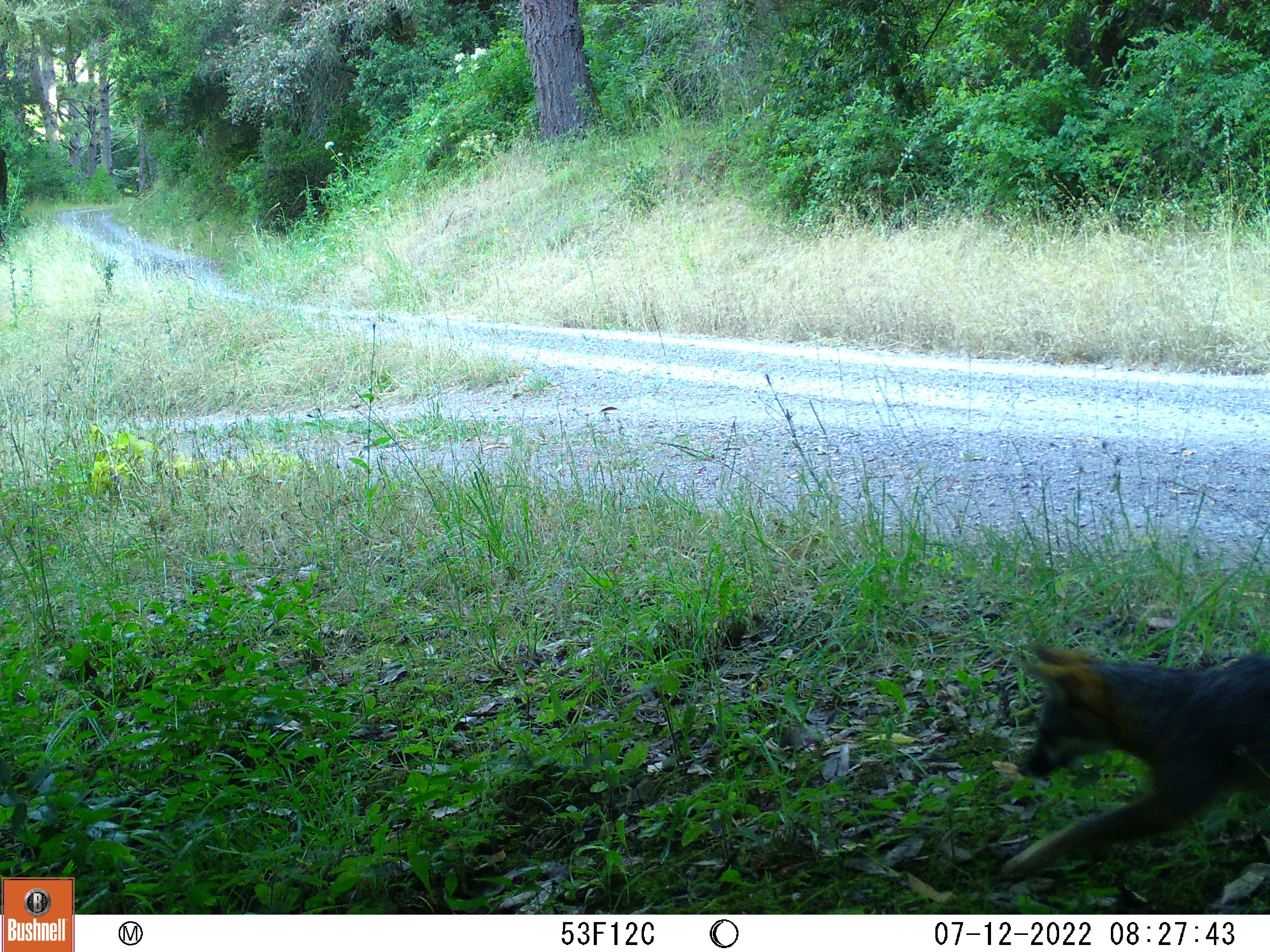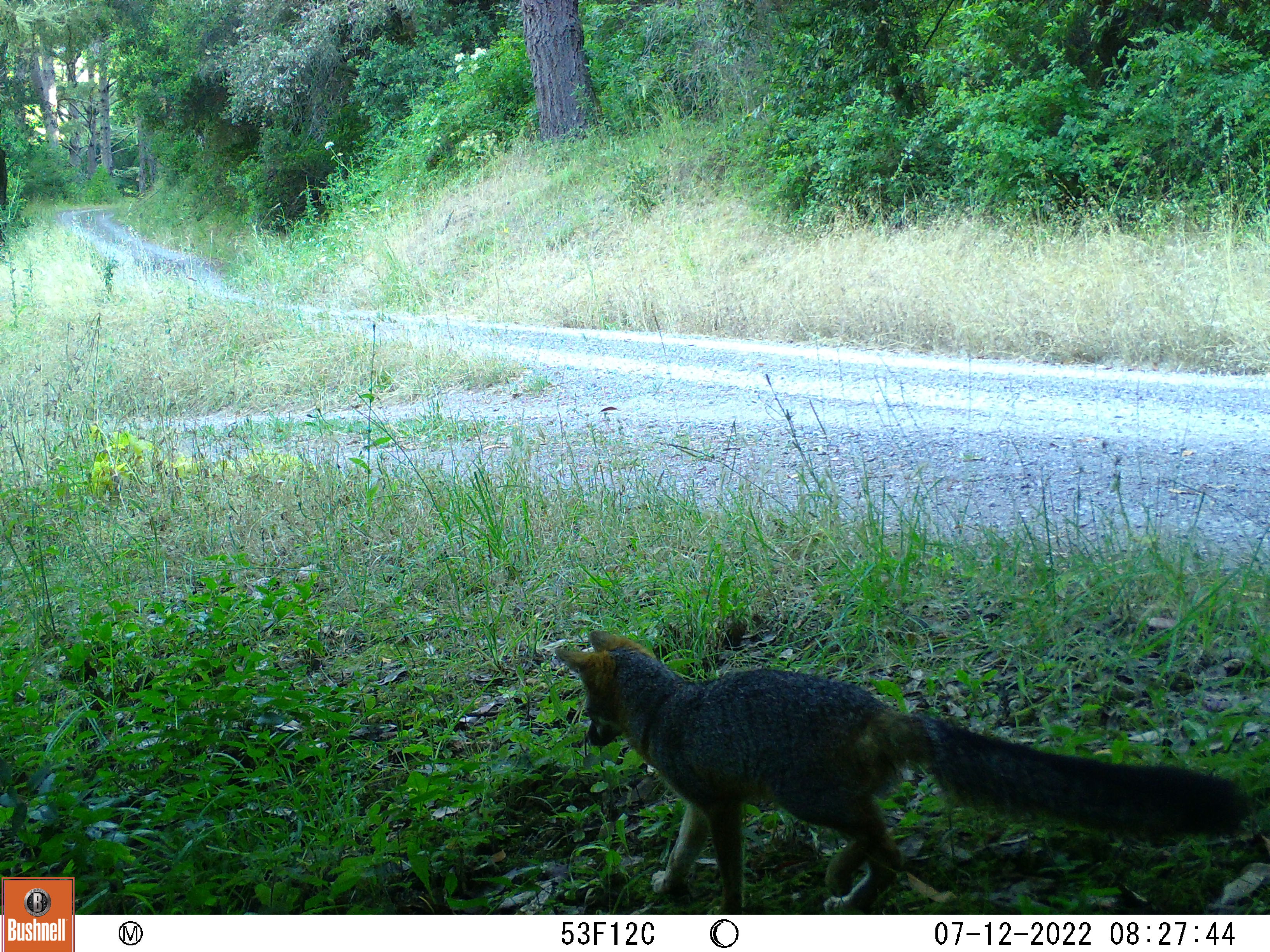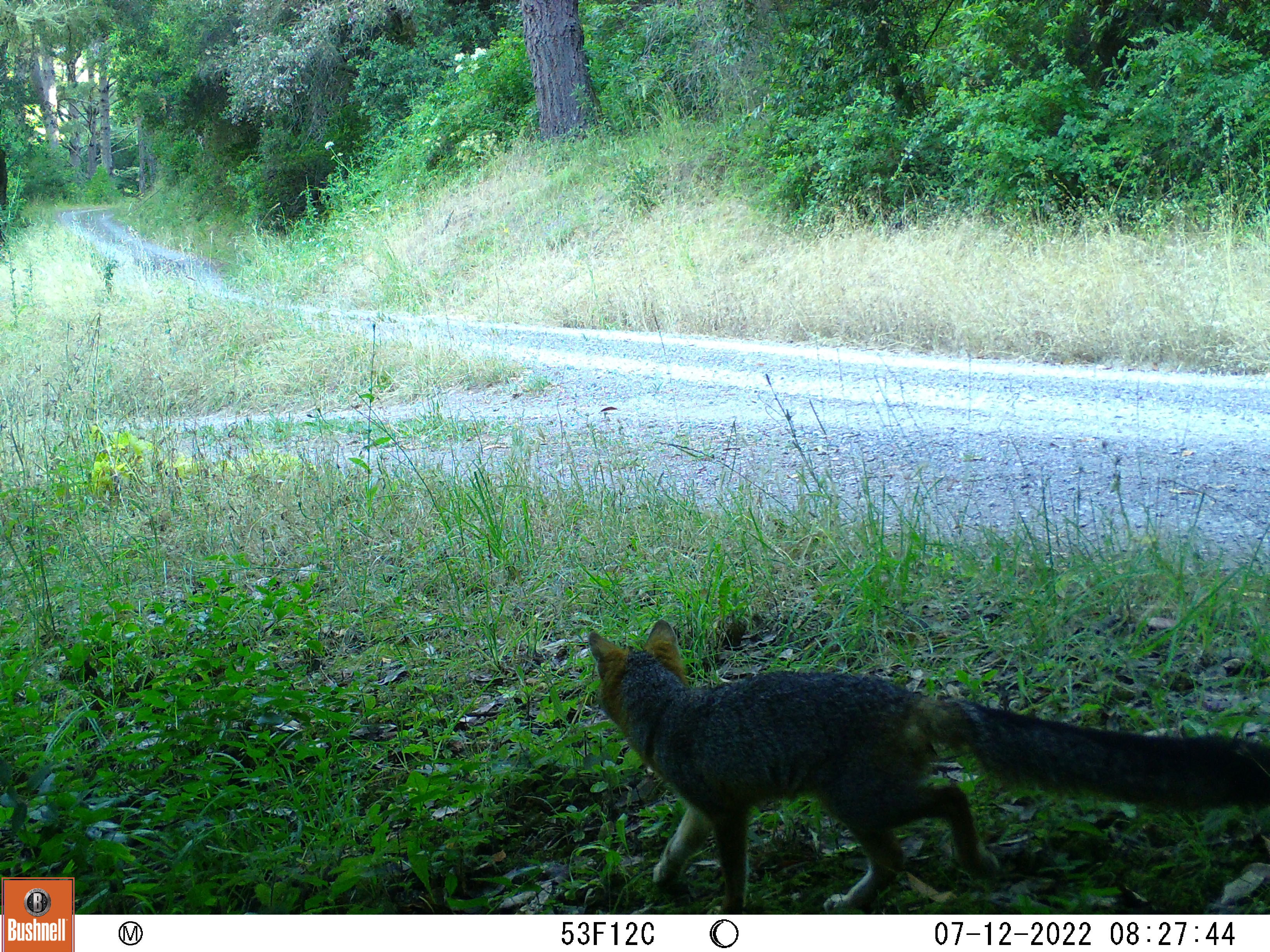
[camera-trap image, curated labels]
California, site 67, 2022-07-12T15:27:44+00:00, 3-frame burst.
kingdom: Animalia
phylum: Chordata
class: Mammalia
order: Carnivora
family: Canidae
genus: Urocyon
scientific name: Urocyon cinereoargenteus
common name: gray fox